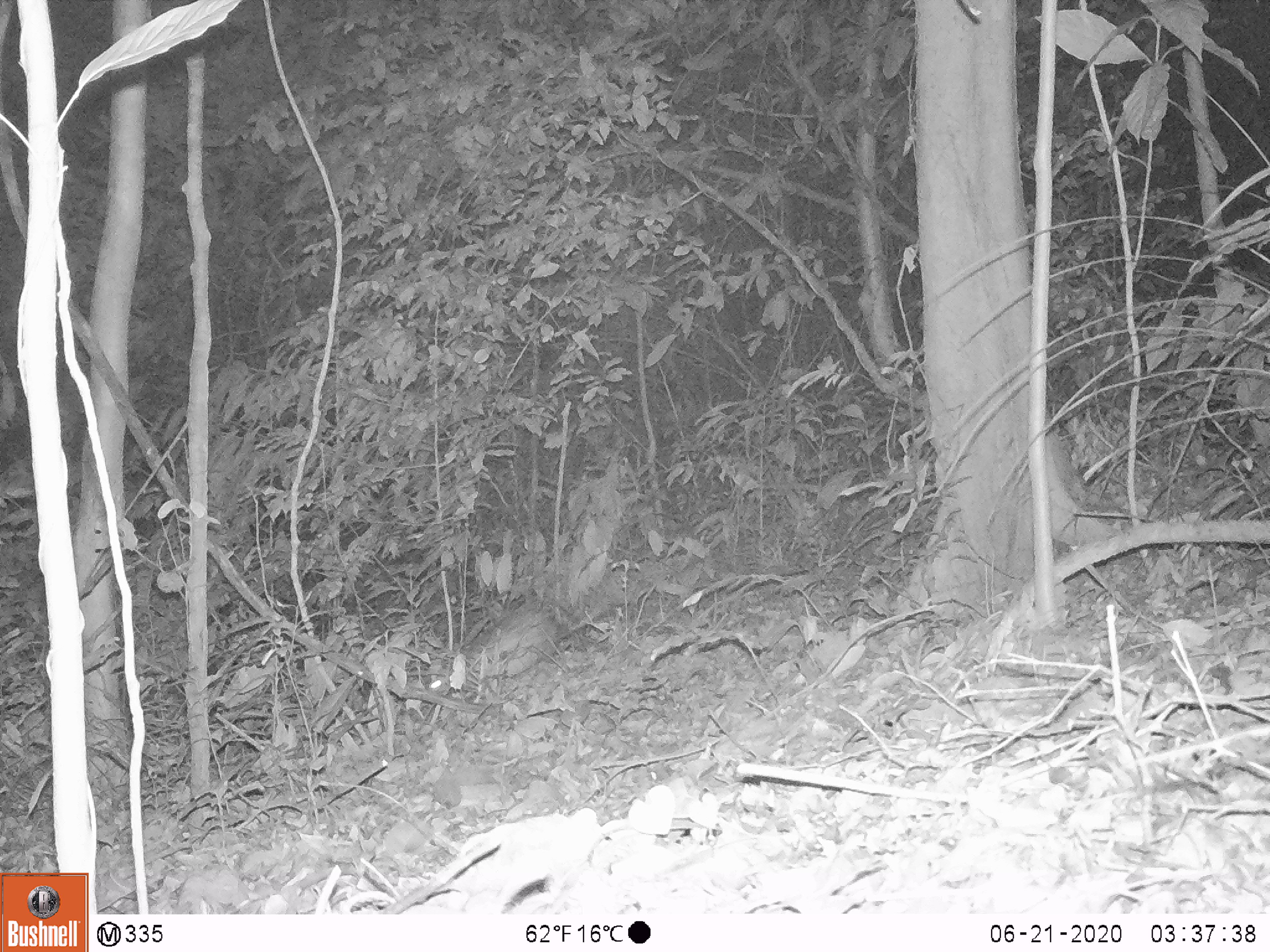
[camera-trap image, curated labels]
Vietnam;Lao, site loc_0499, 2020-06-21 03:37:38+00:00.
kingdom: Animalia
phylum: Chordata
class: Mammalia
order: Rodentia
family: Hystricidae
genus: Atherurus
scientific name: Atherurus macrourus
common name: asiatic brush-tailed porcupine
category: asiatic brush tailed porcupine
Asiatic brush tailed porcupine (asiatic brush-tailed porcupine) (Atherurus macrourus). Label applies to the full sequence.